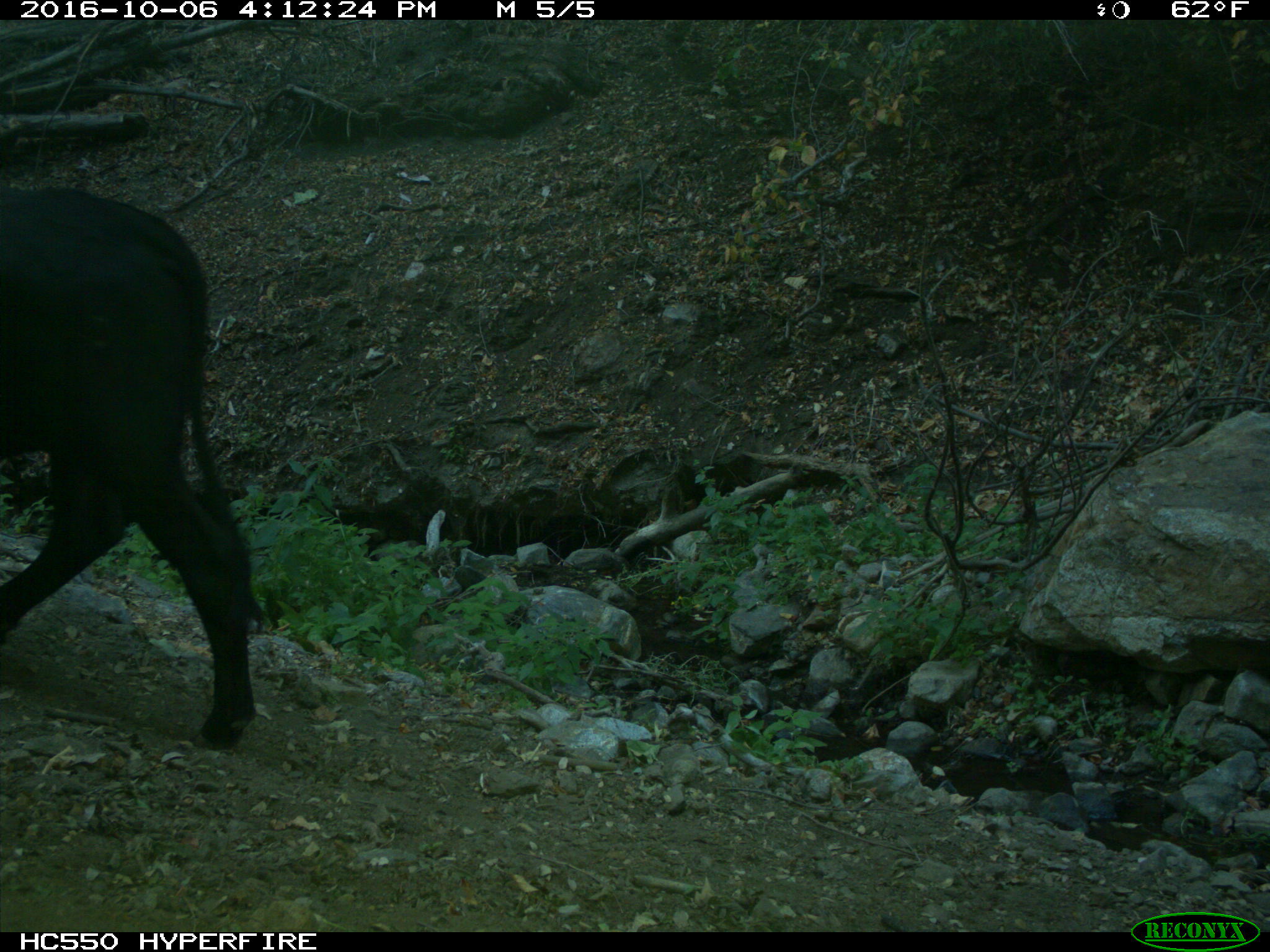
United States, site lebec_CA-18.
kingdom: Animalia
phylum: Chordata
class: Mammalia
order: Artiodactyla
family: Bovidae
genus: Bos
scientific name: Bos taurus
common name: domestic cow